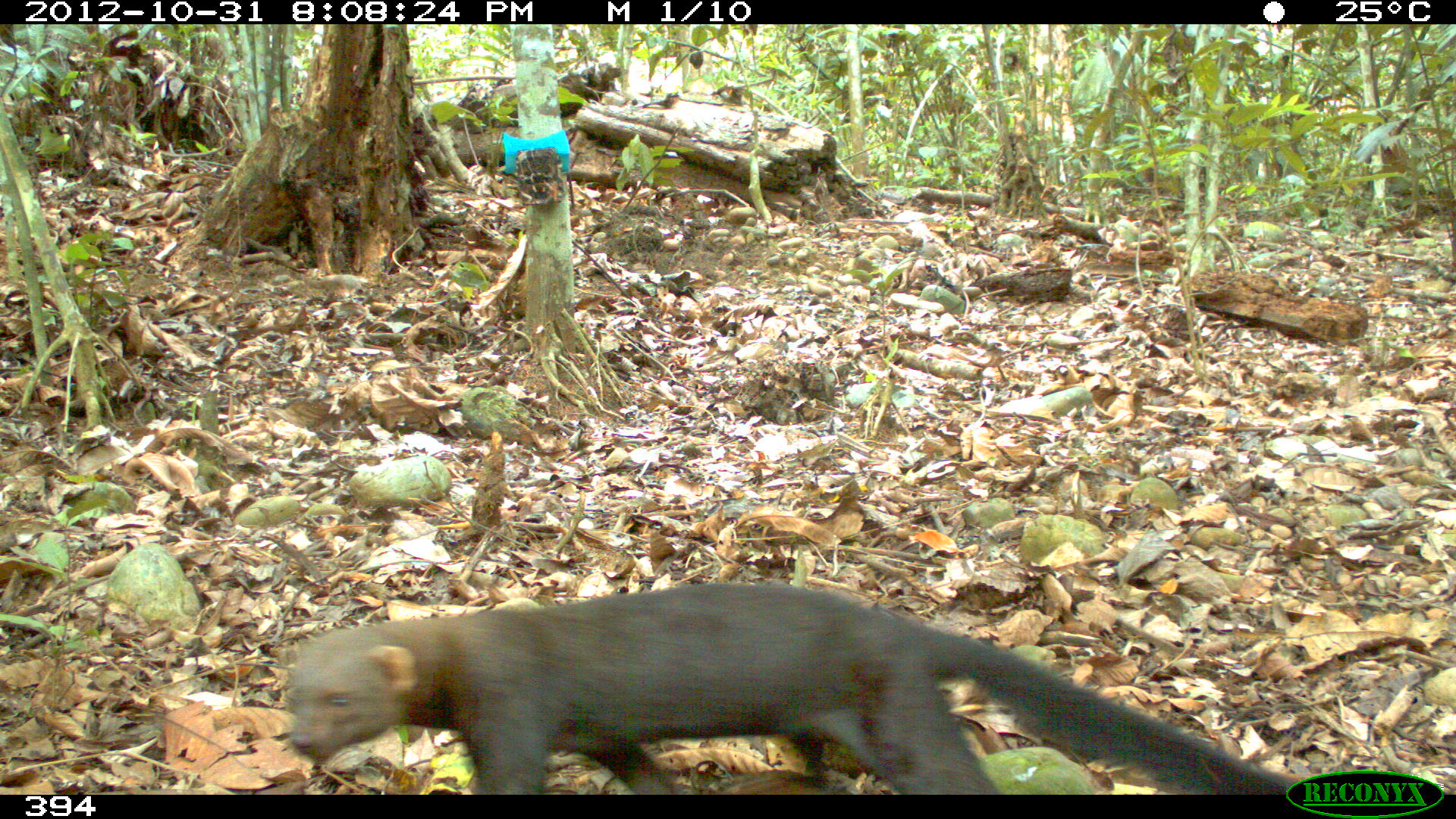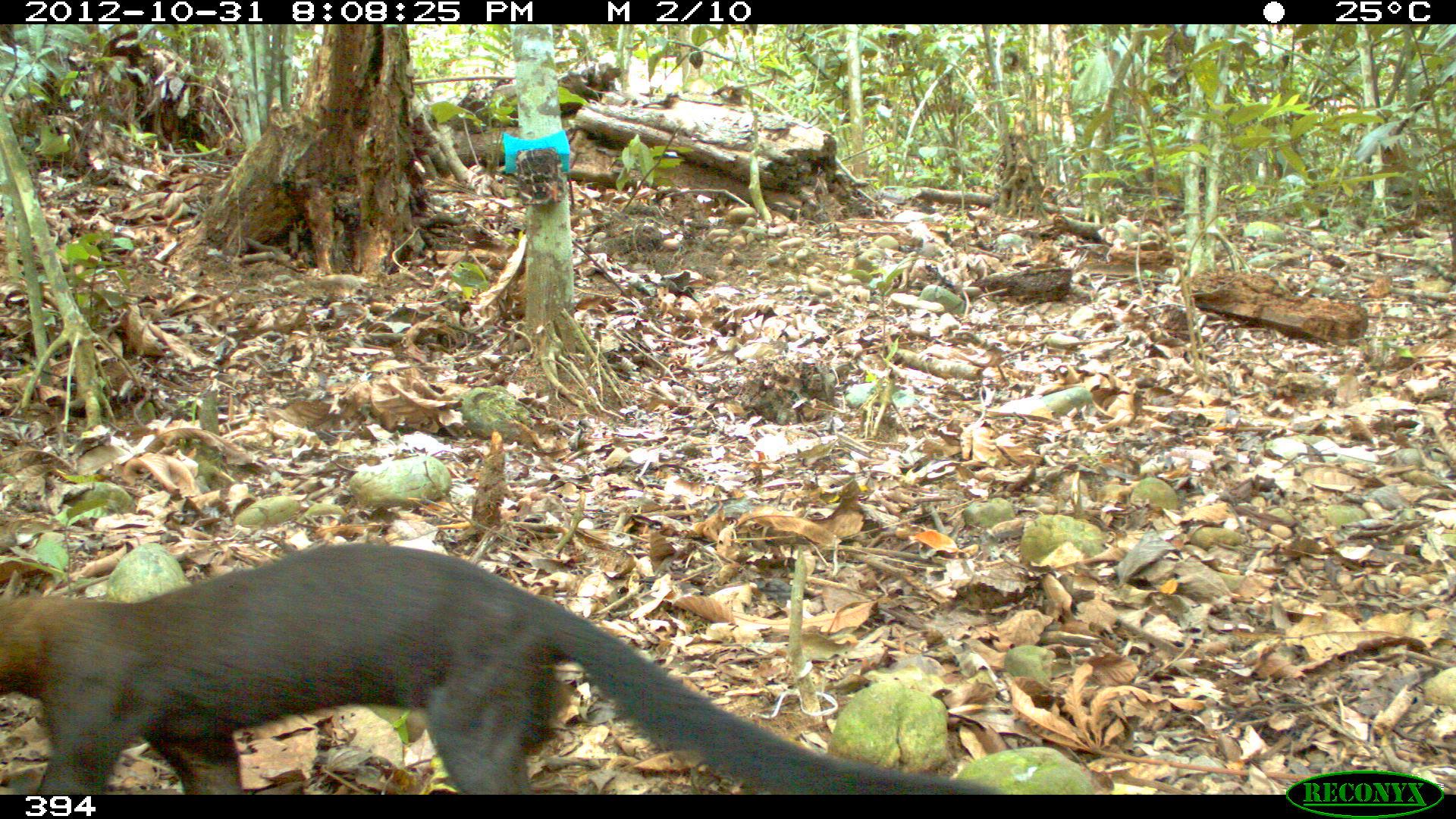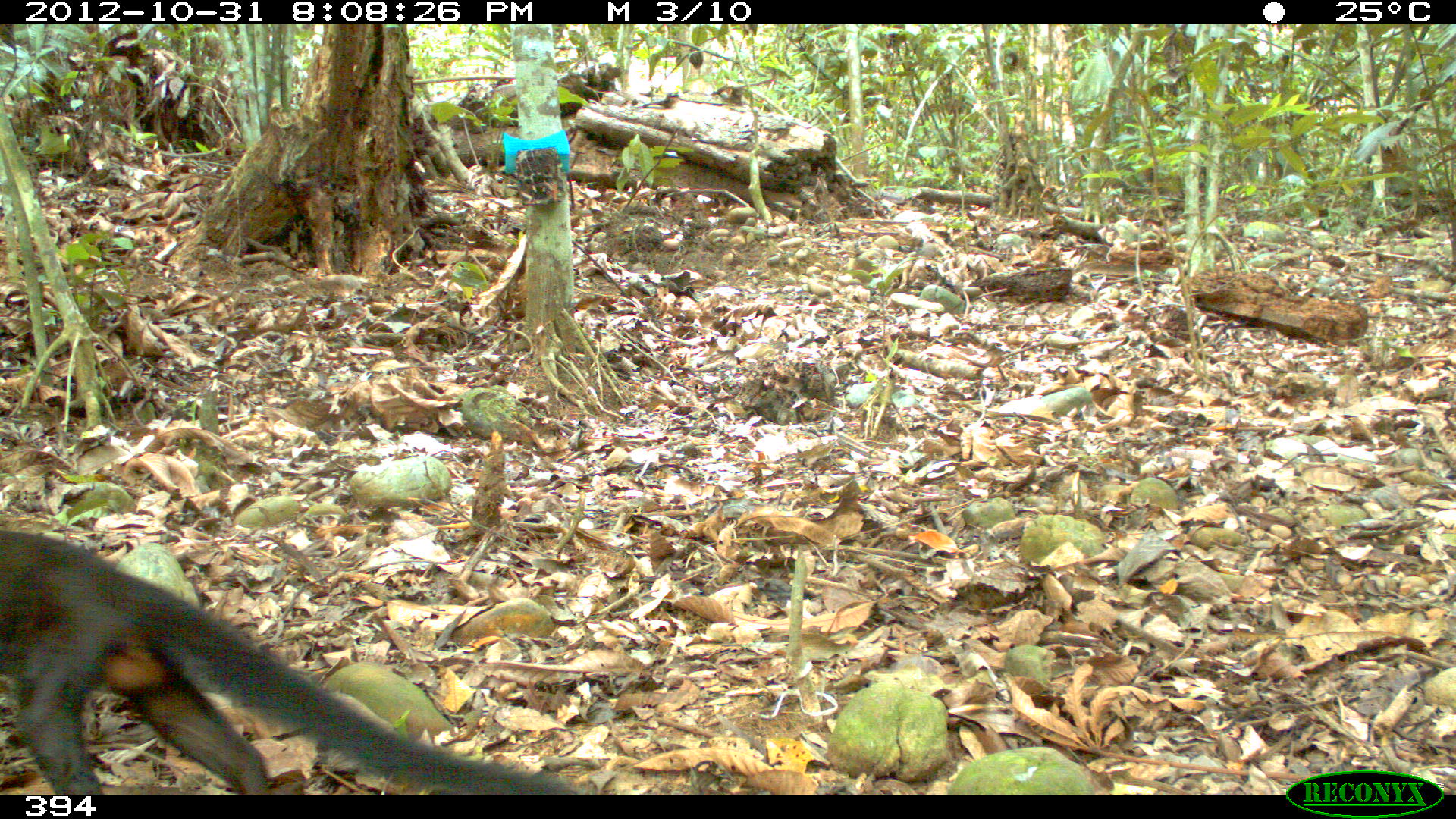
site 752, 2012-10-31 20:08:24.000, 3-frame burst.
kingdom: Animalia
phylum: Chordata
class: Mammalia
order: Carnivora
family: Mustelidae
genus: Eira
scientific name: Eira barbara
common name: tayra